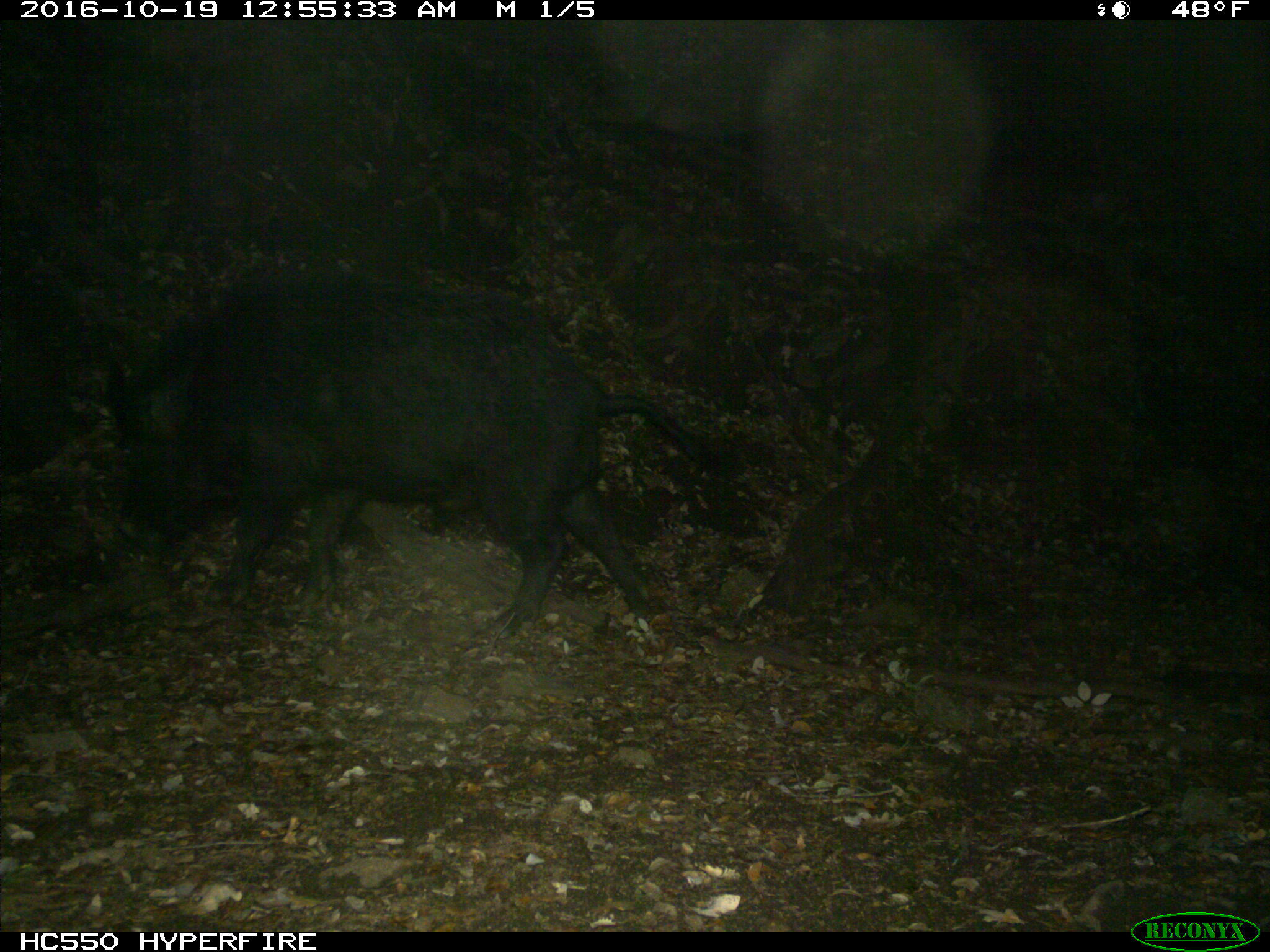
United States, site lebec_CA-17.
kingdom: Animalia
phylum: Chordata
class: Mammalia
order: Artiodactyla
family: Suidae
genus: Sus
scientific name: Sus scrofa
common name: wild boar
Sus scrofa (wild boar).